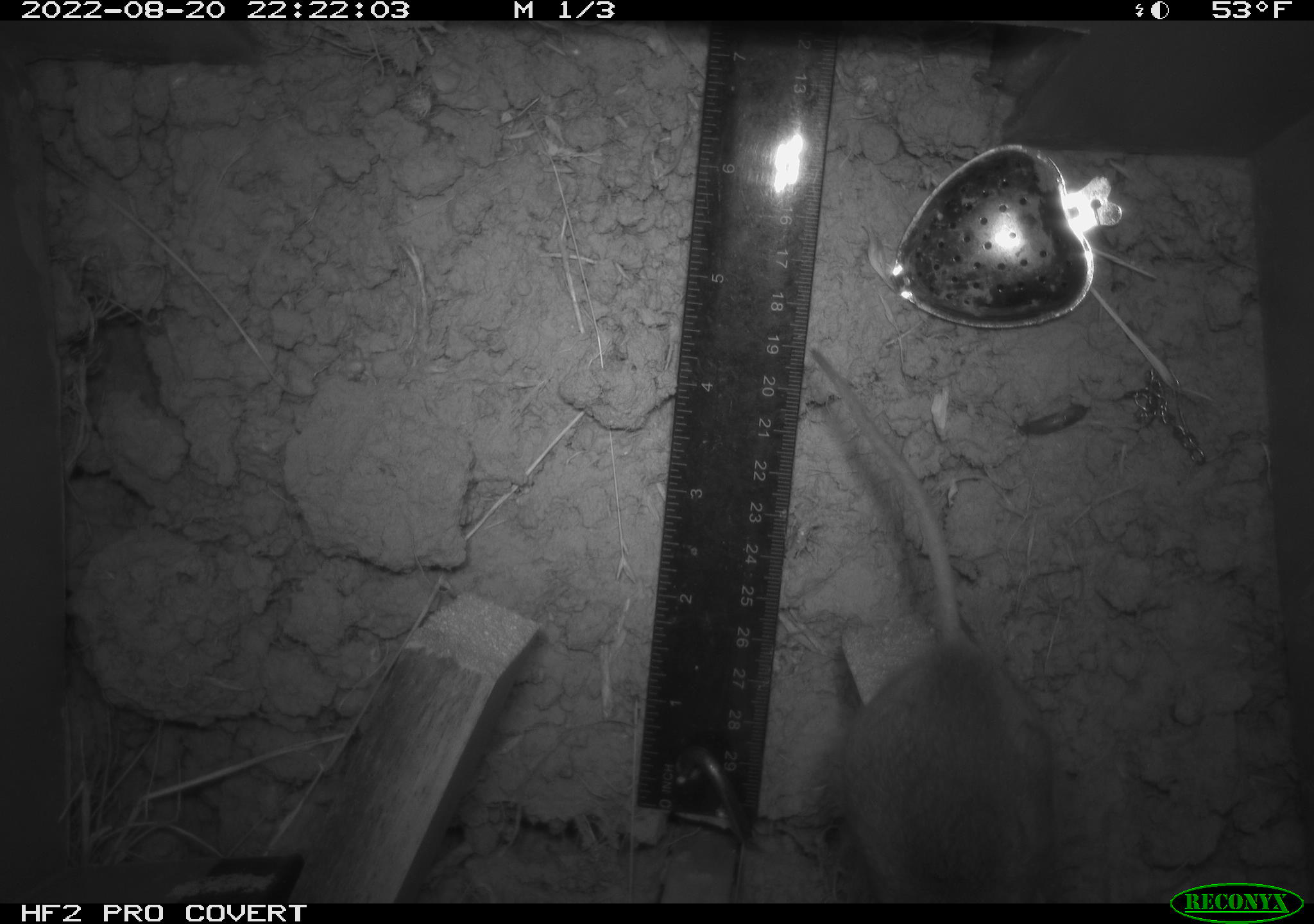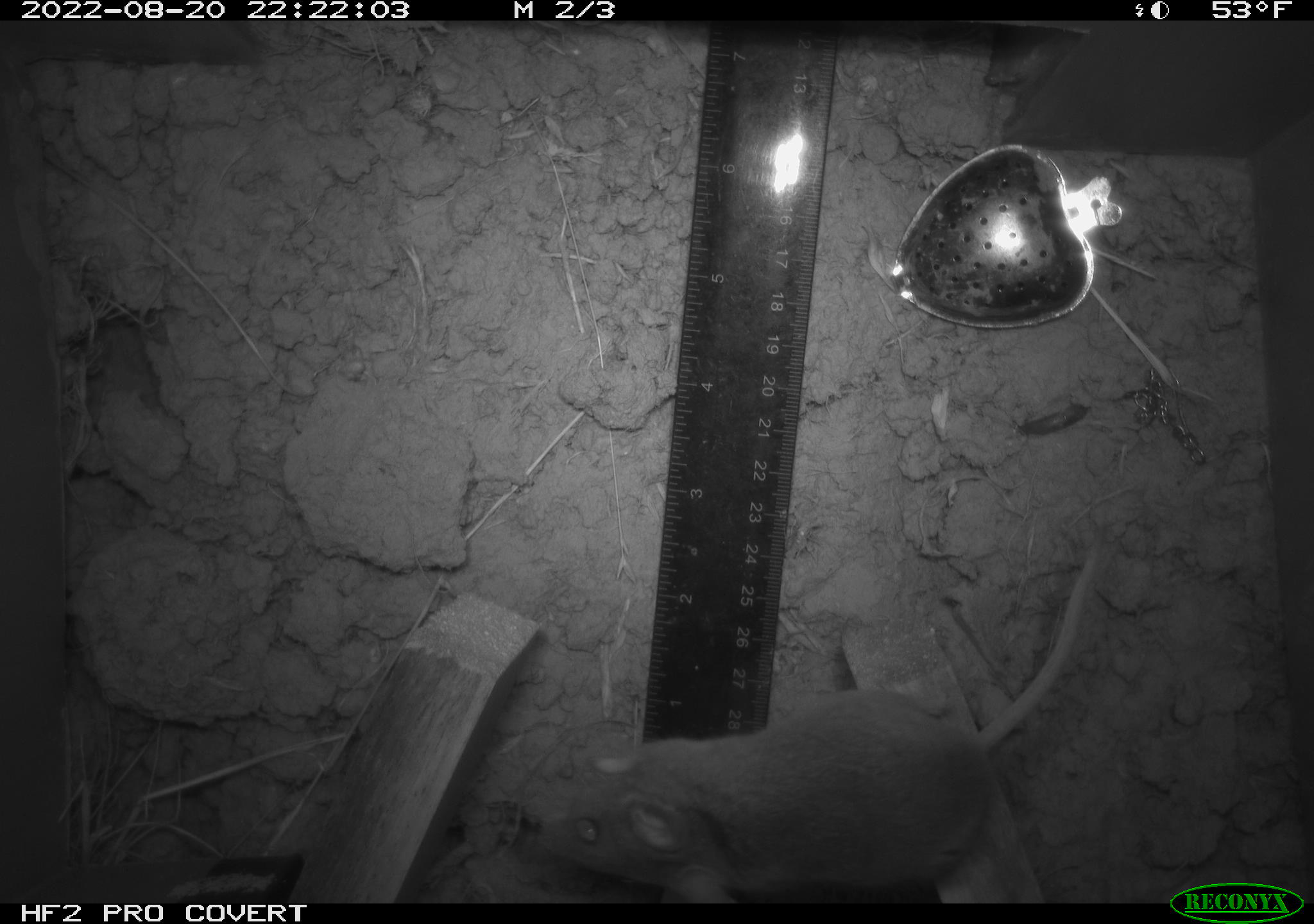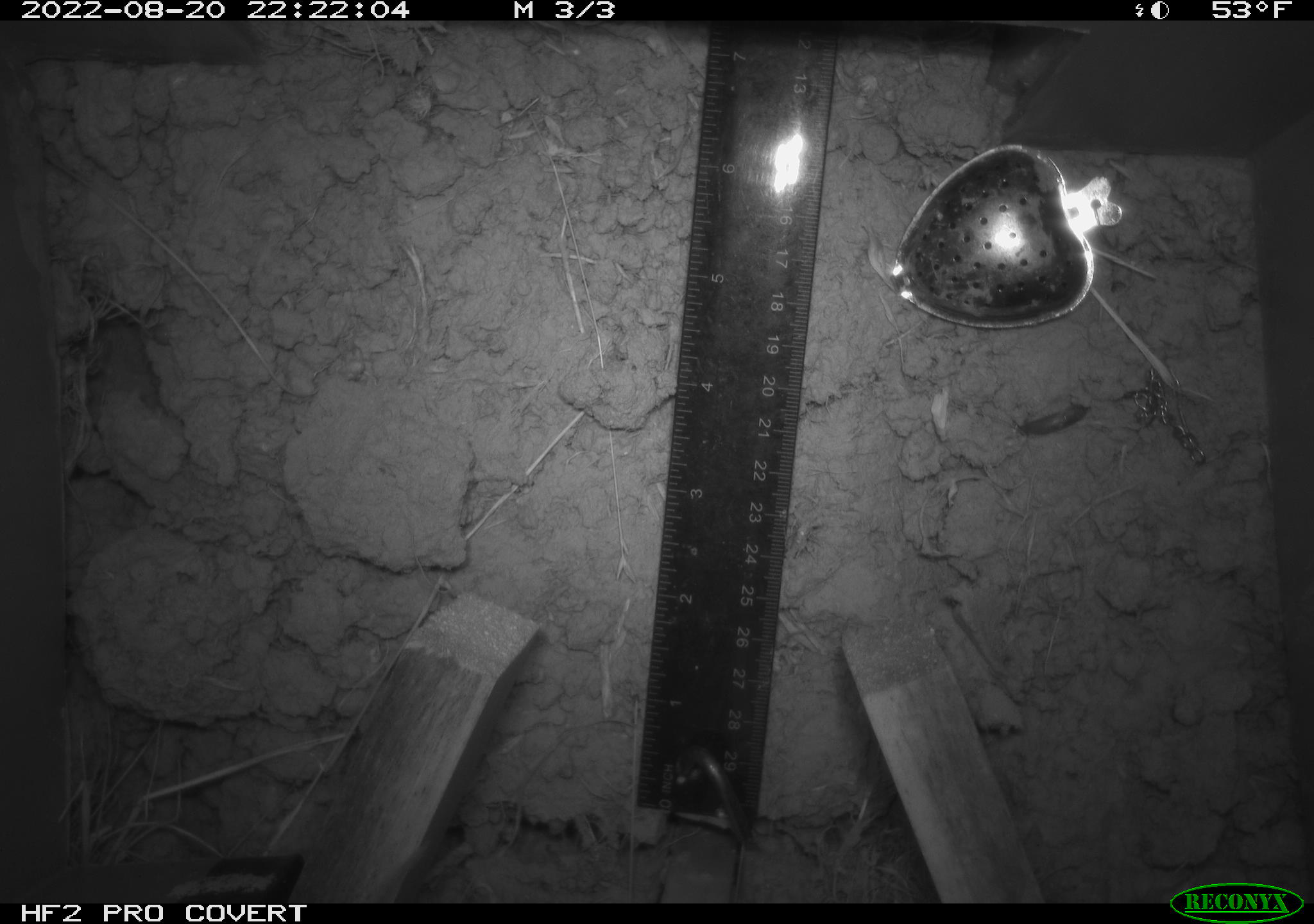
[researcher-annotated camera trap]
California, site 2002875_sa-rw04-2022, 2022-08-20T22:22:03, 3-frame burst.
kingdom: Animalia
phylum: Chordata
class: Mammalia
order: Rodentia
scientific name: Rodentia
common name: mouse species